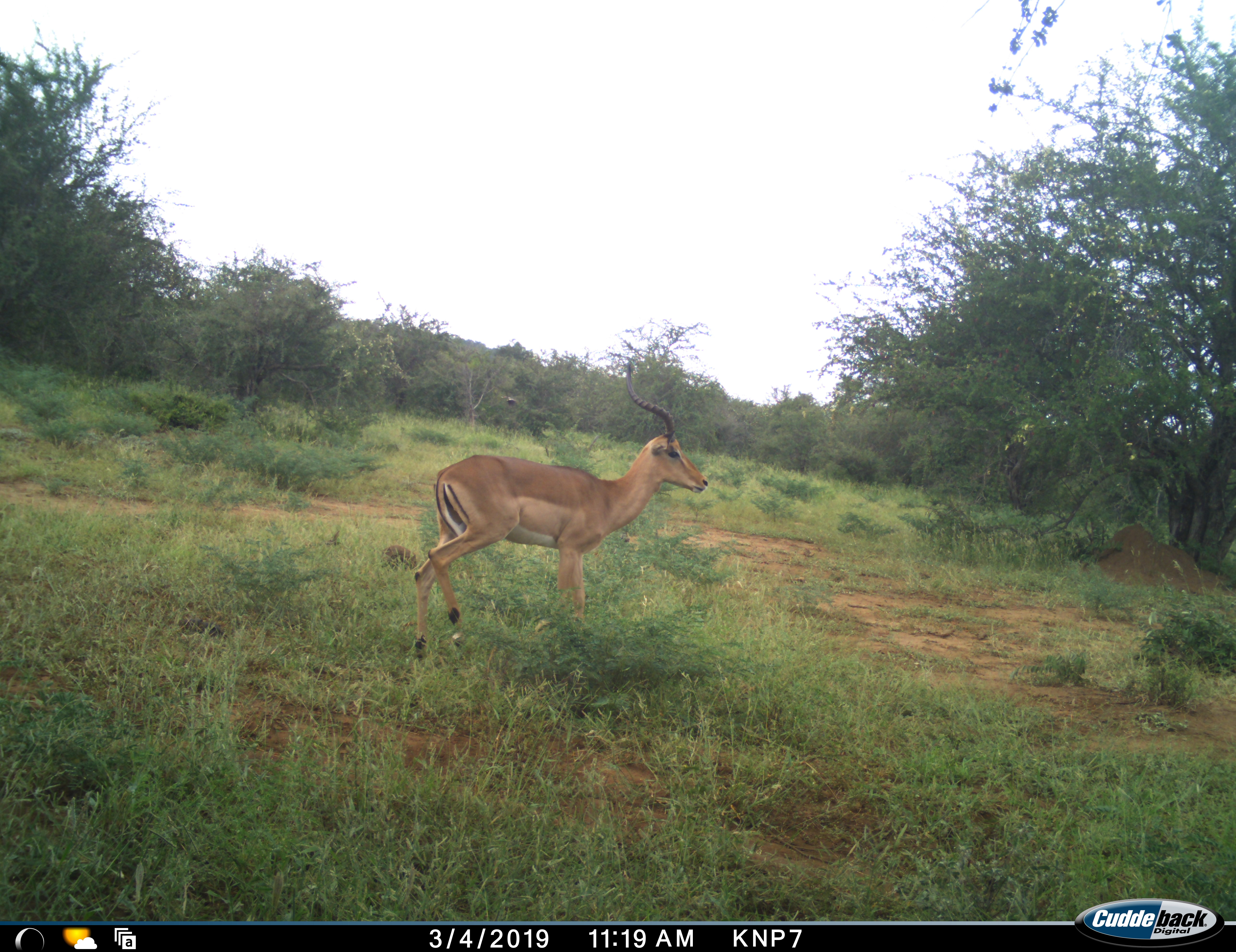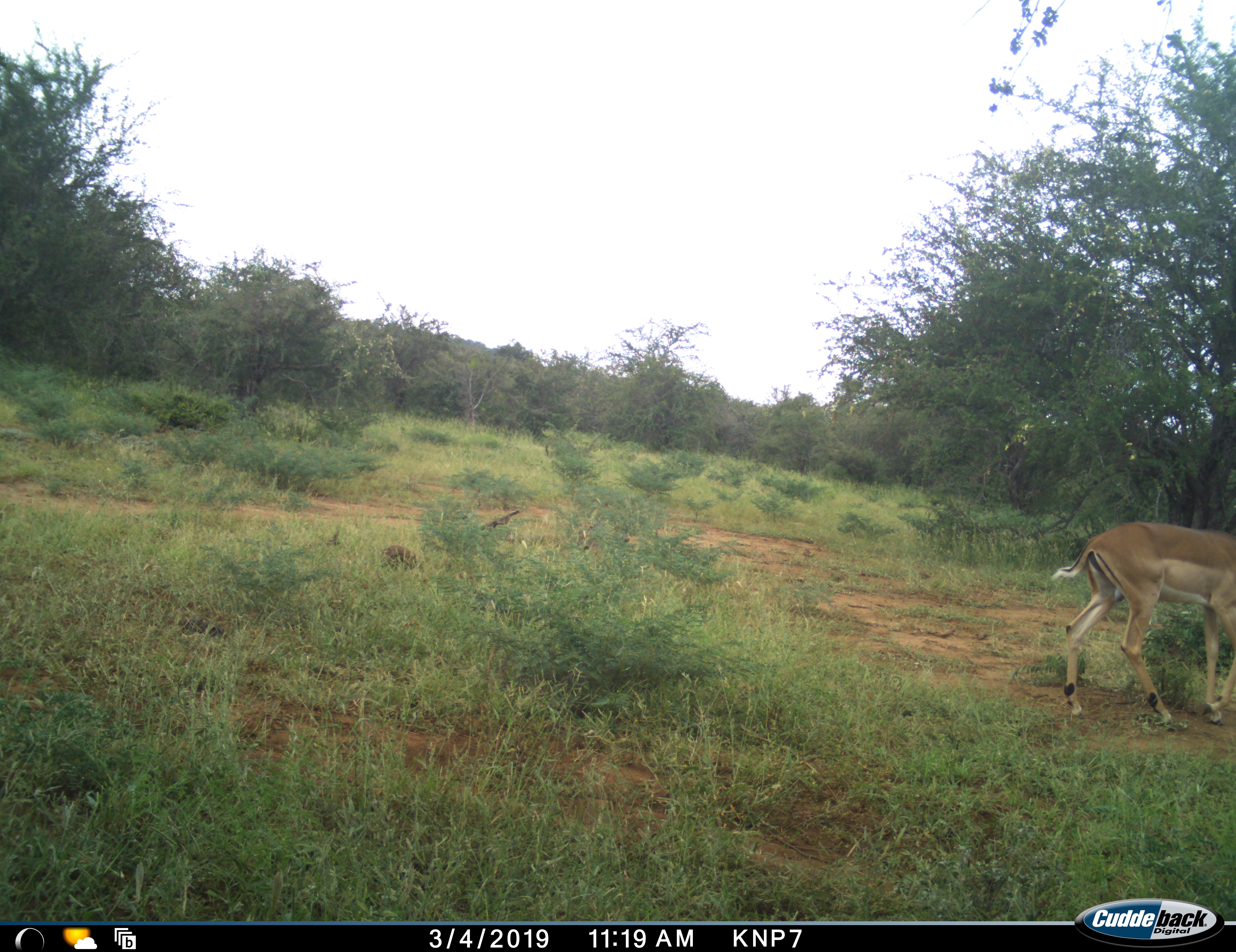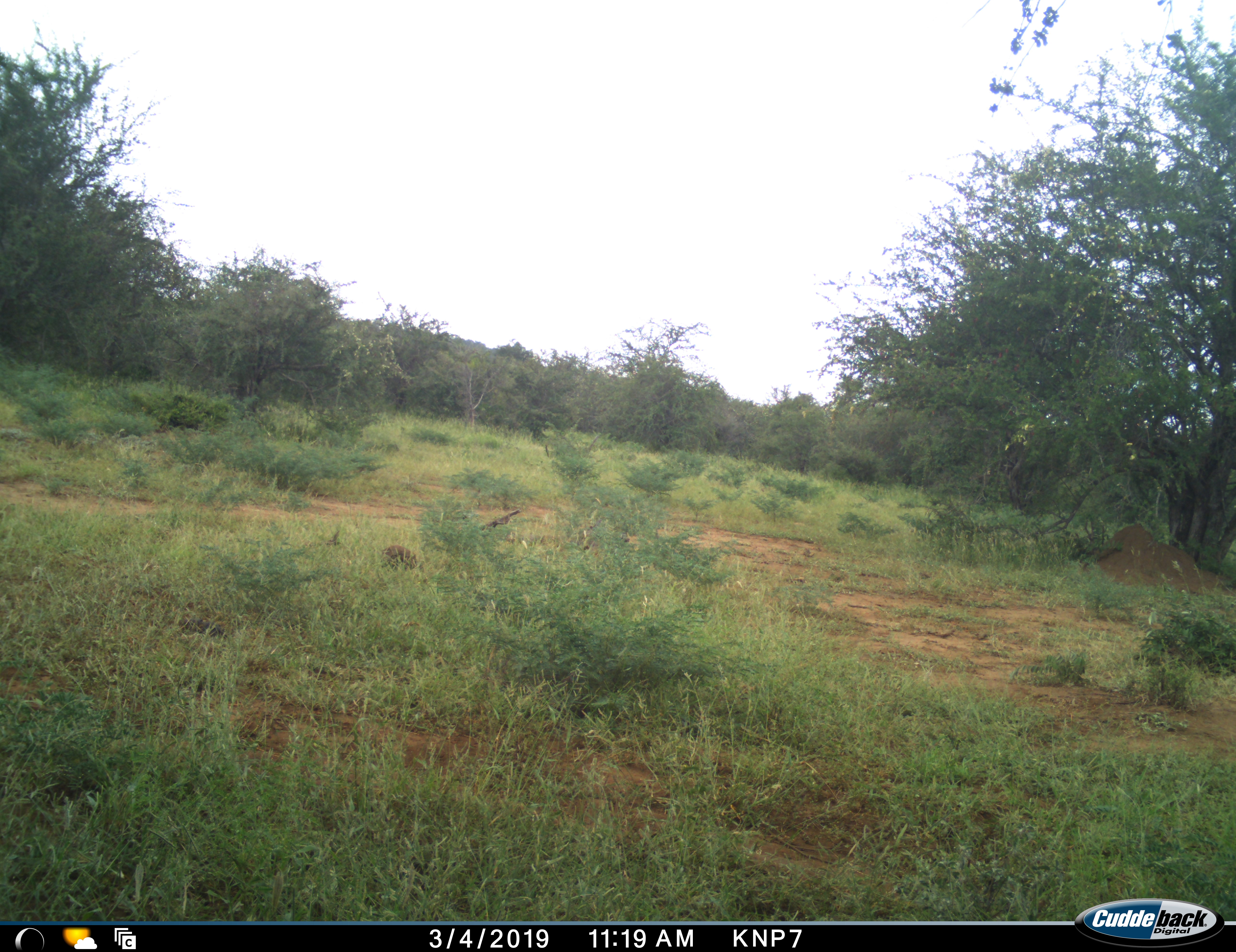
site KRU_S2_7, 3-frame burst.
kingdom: Animalia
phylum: Chordata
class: Mammalia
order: Artiodactyla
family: Bovidae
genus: Aepyceros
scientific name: Aepyceros melampus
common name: impala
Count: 1.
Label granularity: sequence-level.